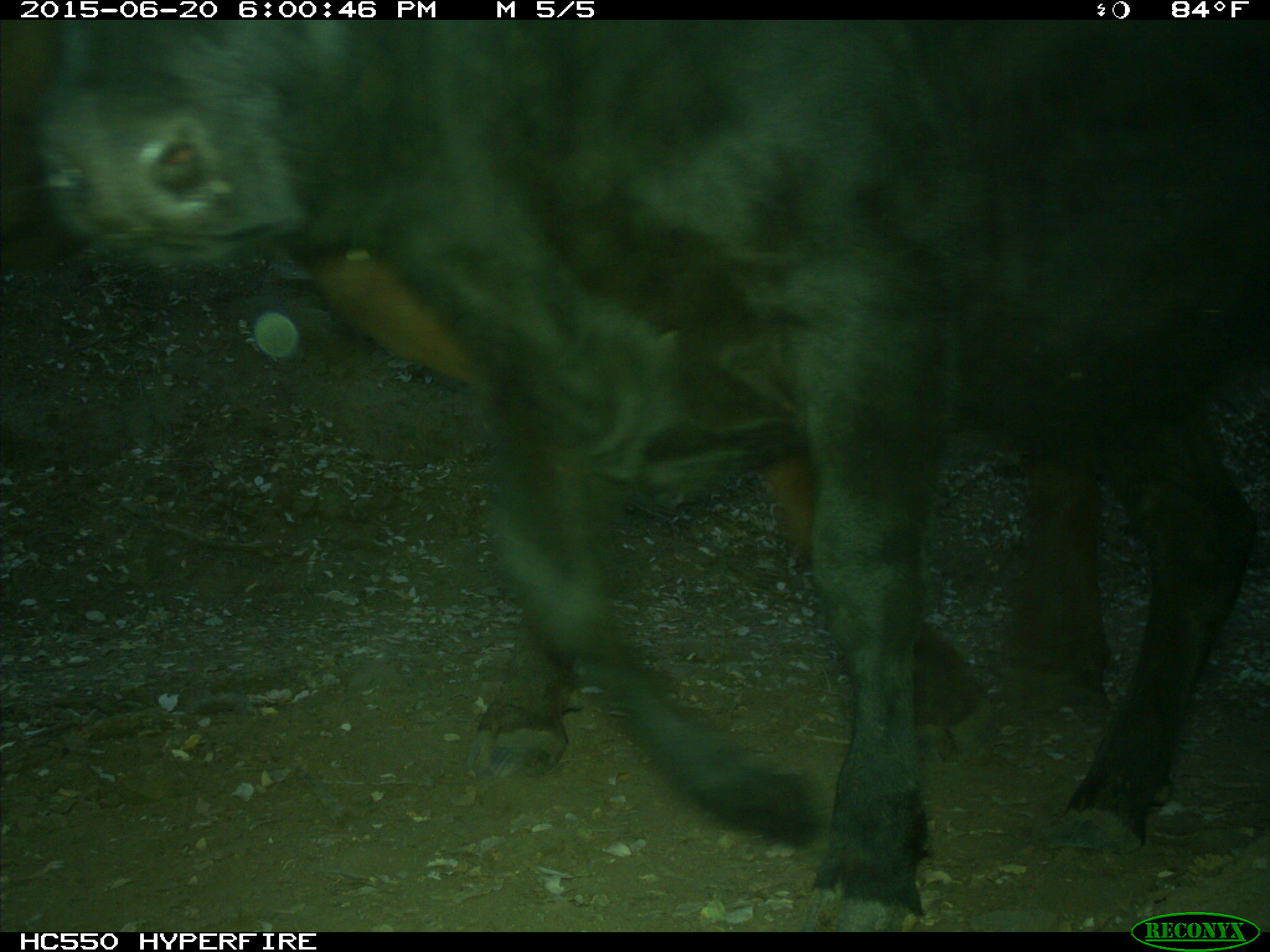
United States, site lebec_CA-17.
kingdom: Animalia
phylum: Chordata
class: Mammalia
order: Artiodactyla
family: Bovidae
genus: Bos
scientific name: Bos taurus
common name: domestic cow